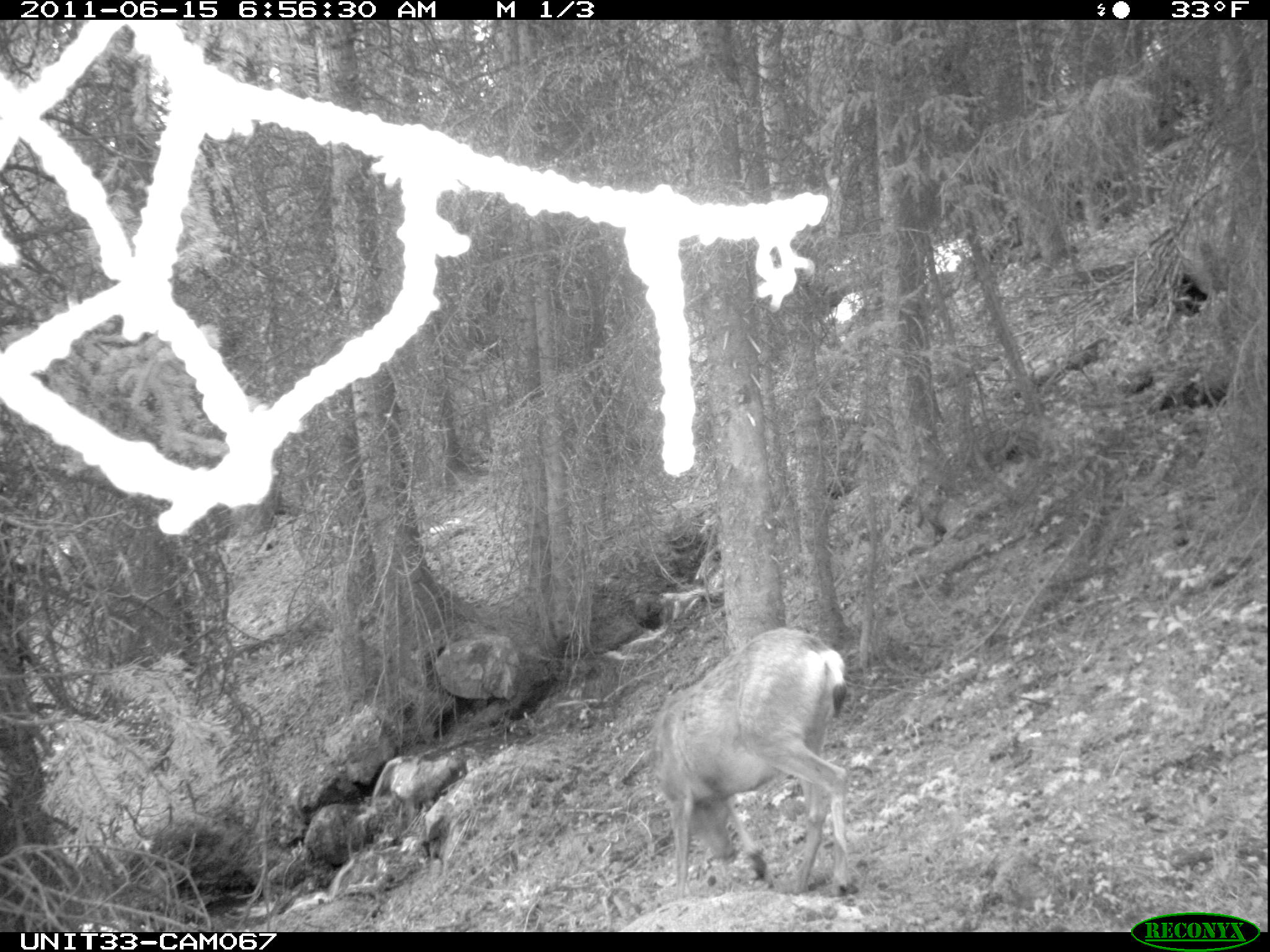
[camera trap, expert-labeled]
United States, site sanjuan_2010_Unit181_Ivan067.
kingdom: Animalia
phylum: Chordata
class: Mammalia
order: Artiodactyla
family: Cervidae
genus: Odocoileus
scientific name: Odocoileus hemionus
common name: mule deer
Odocoileus hemionus (mule deer).